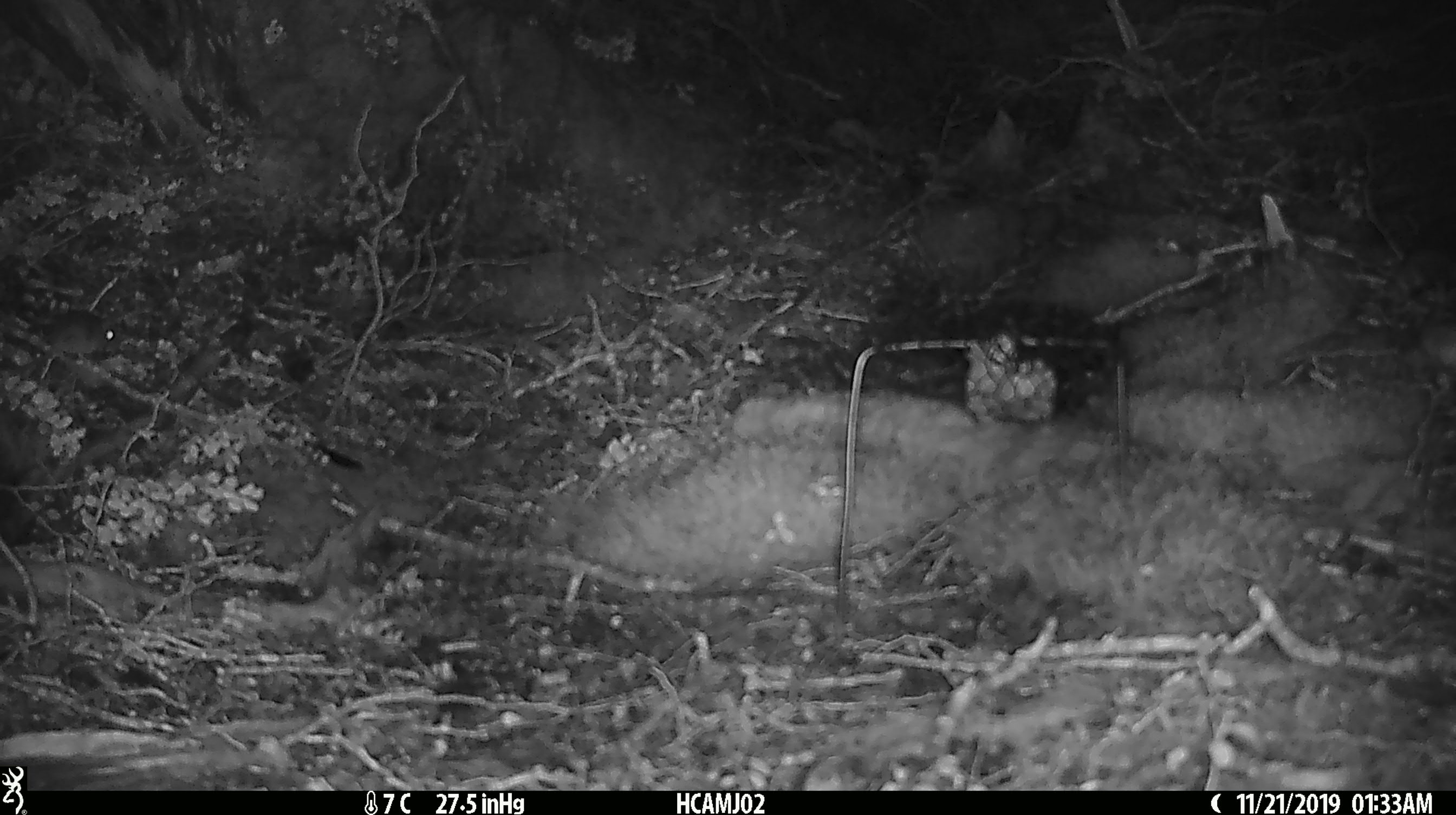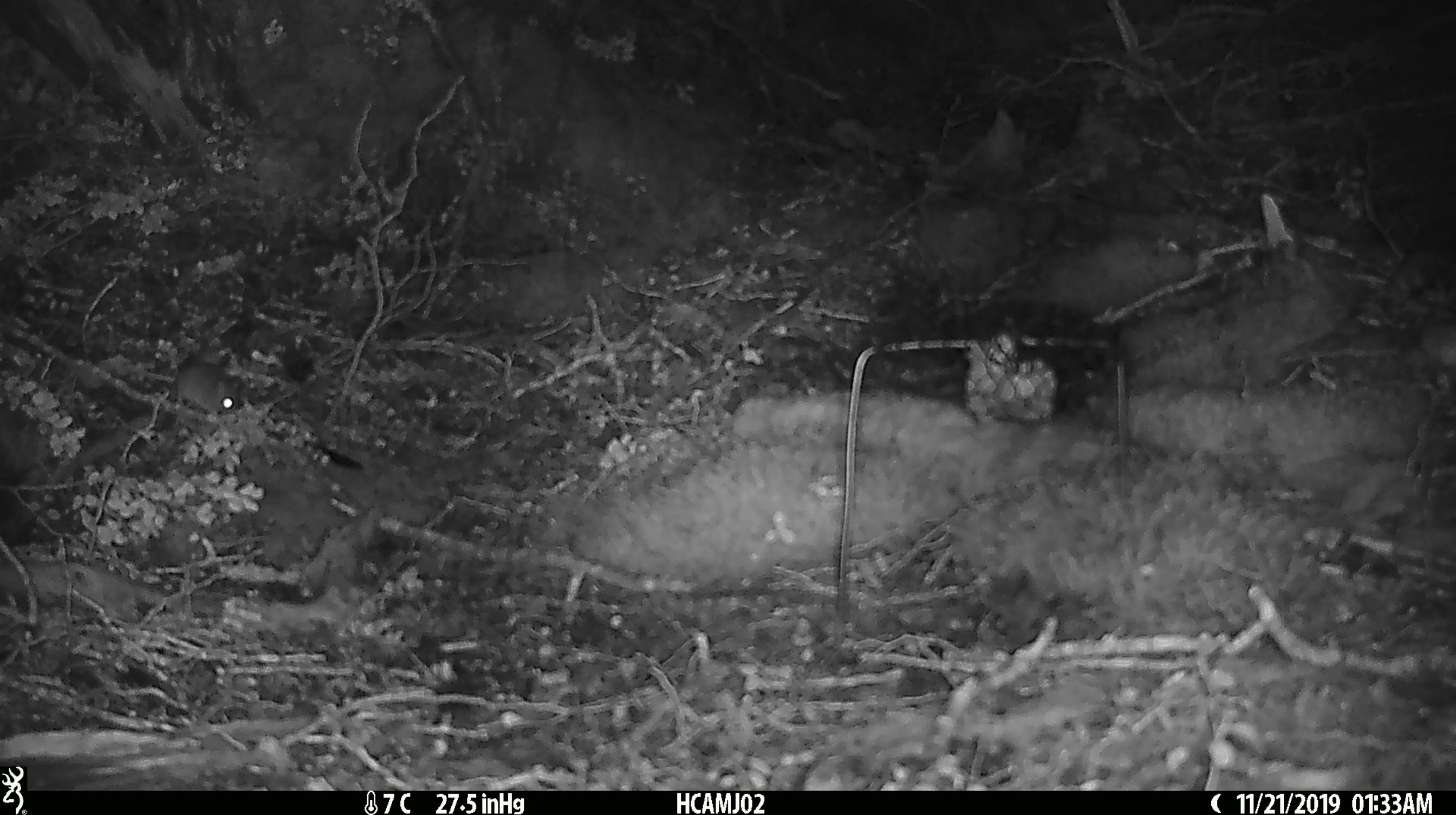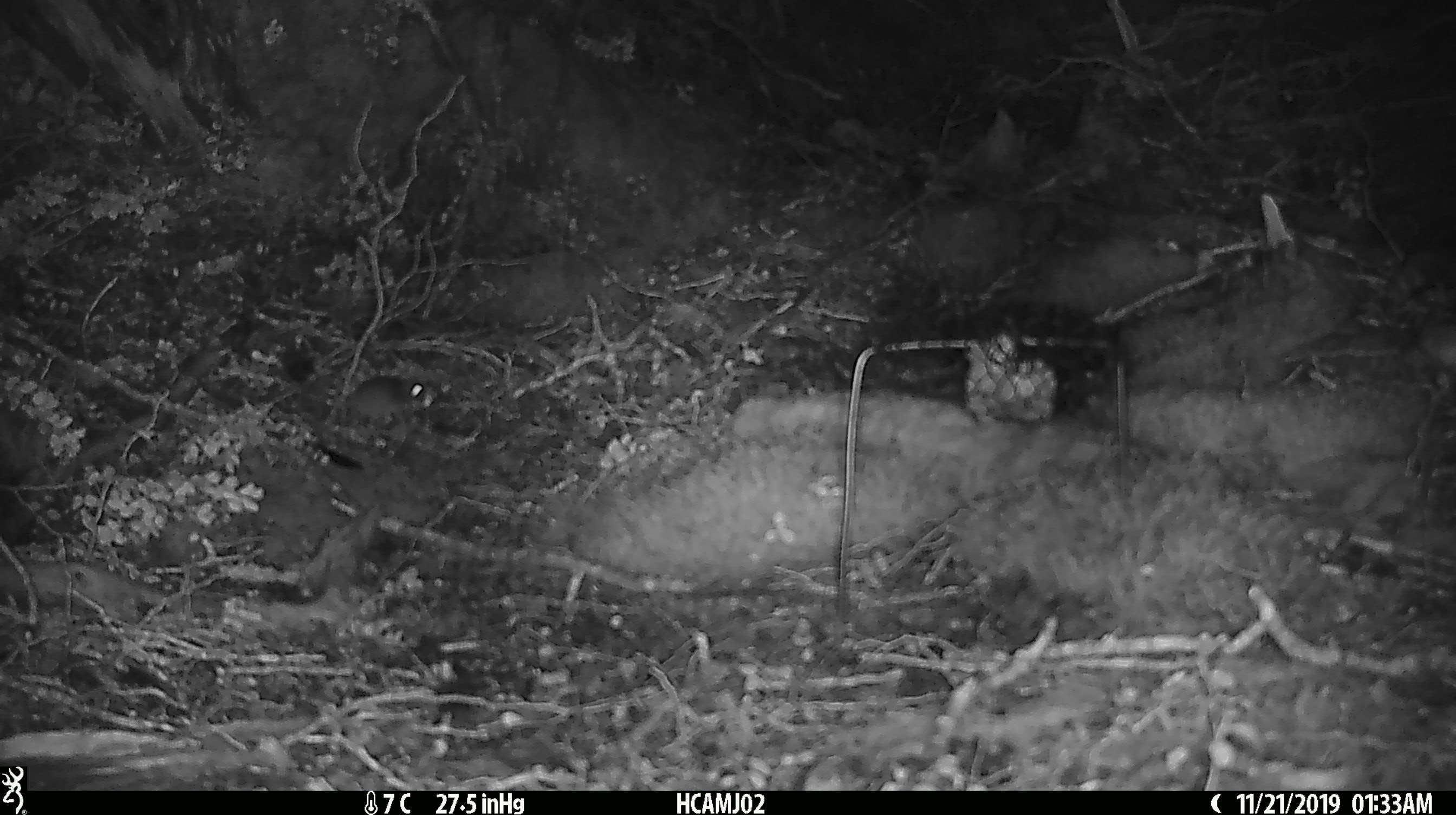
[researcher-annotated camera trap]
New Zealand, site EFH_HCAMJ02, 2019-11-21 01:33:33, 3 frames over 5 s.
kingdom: Animalia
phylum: Chordata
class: Mammalia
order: Rodentia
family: Muridae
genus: Mus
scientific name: Mus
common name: mouse